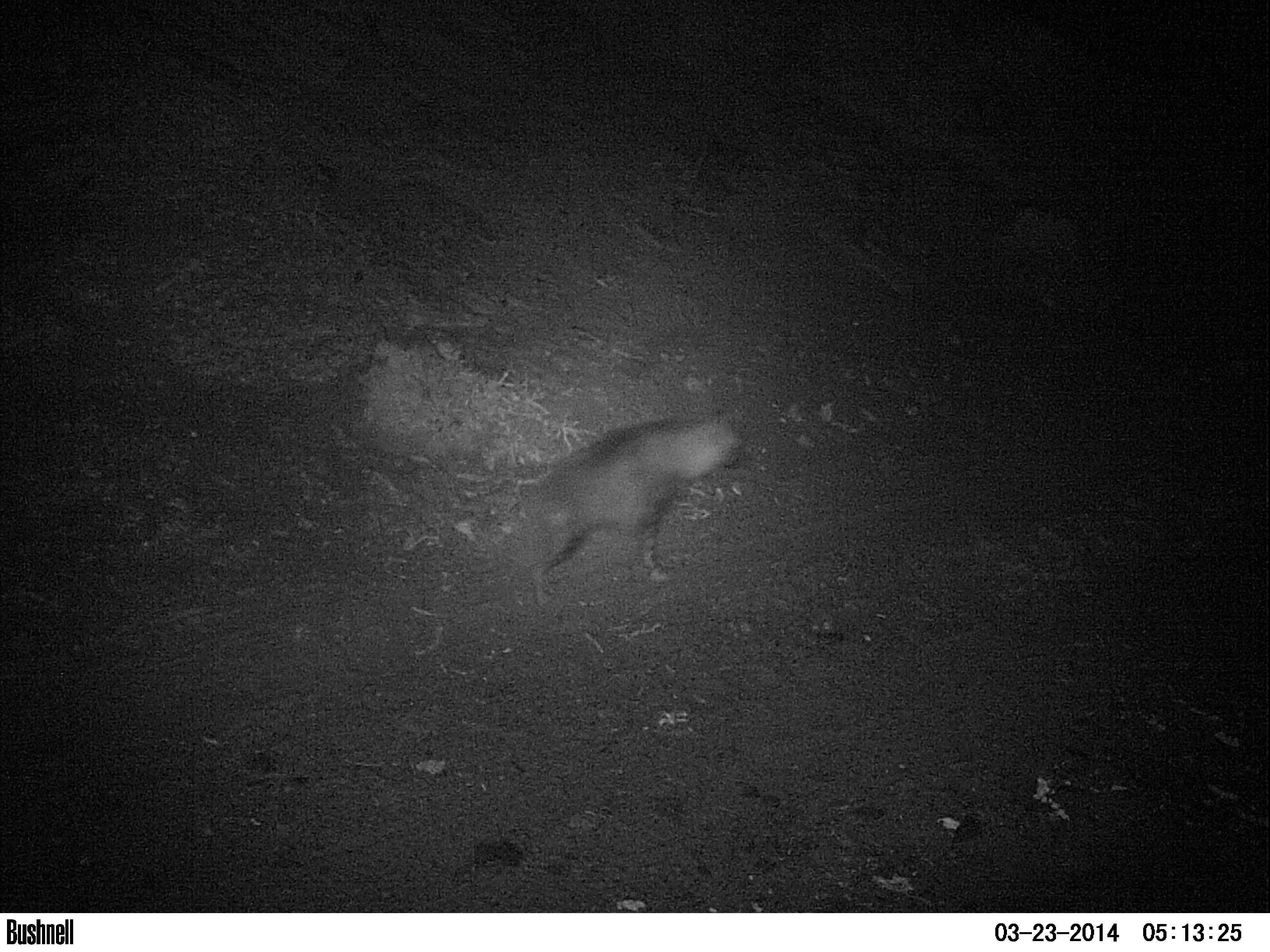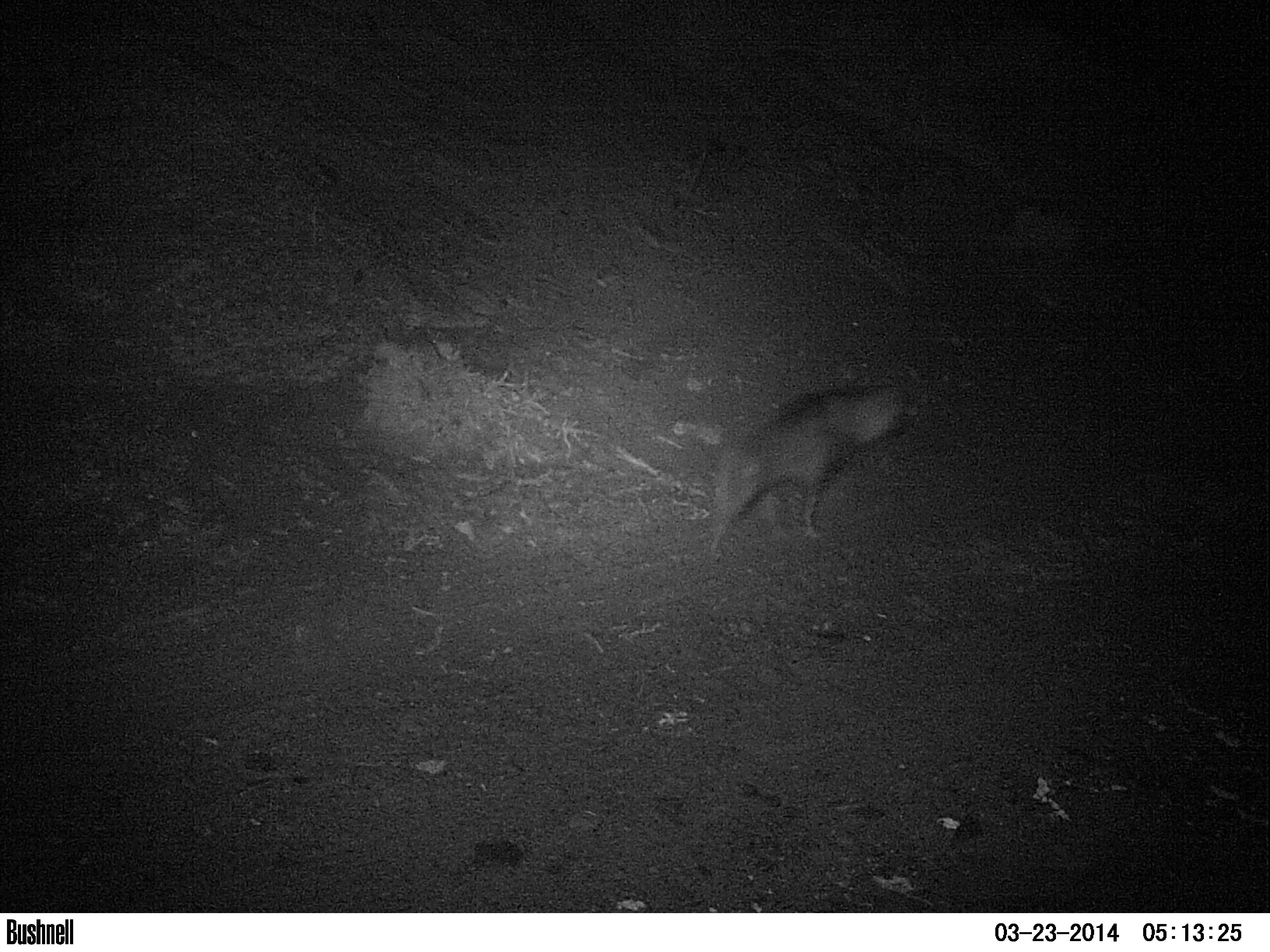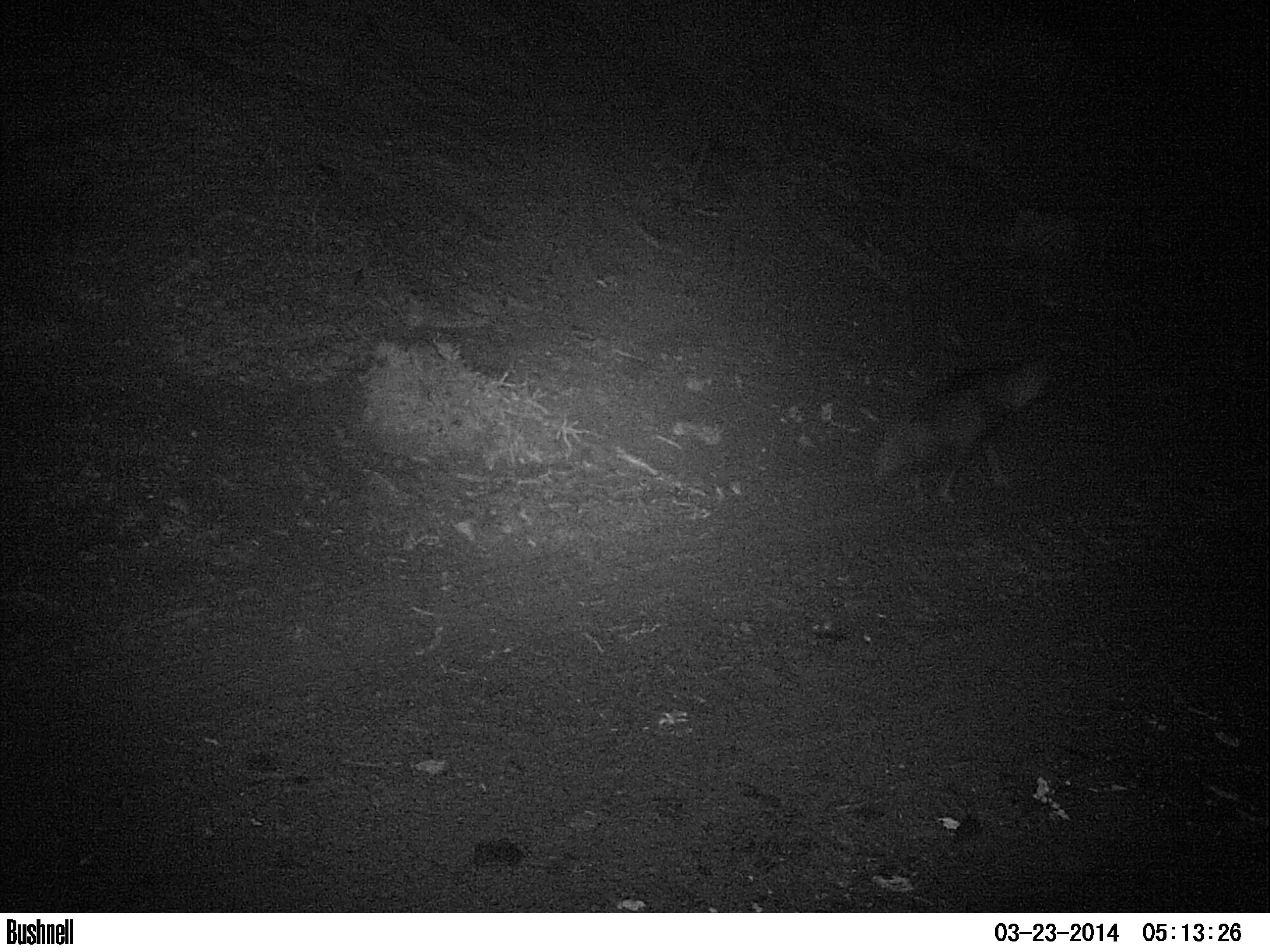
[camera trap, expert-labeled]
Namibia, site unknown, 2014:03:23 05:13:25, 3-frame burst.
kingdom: Animalia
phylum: Chordata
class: Mammalia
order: Carnivora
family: Hyaenidae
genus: Parahyaena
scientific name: Parahyaena brunnea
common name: brown hyena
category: hyaena brunnea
Hyaena brunnea (brown hyena) (Parahyaena brunnea).